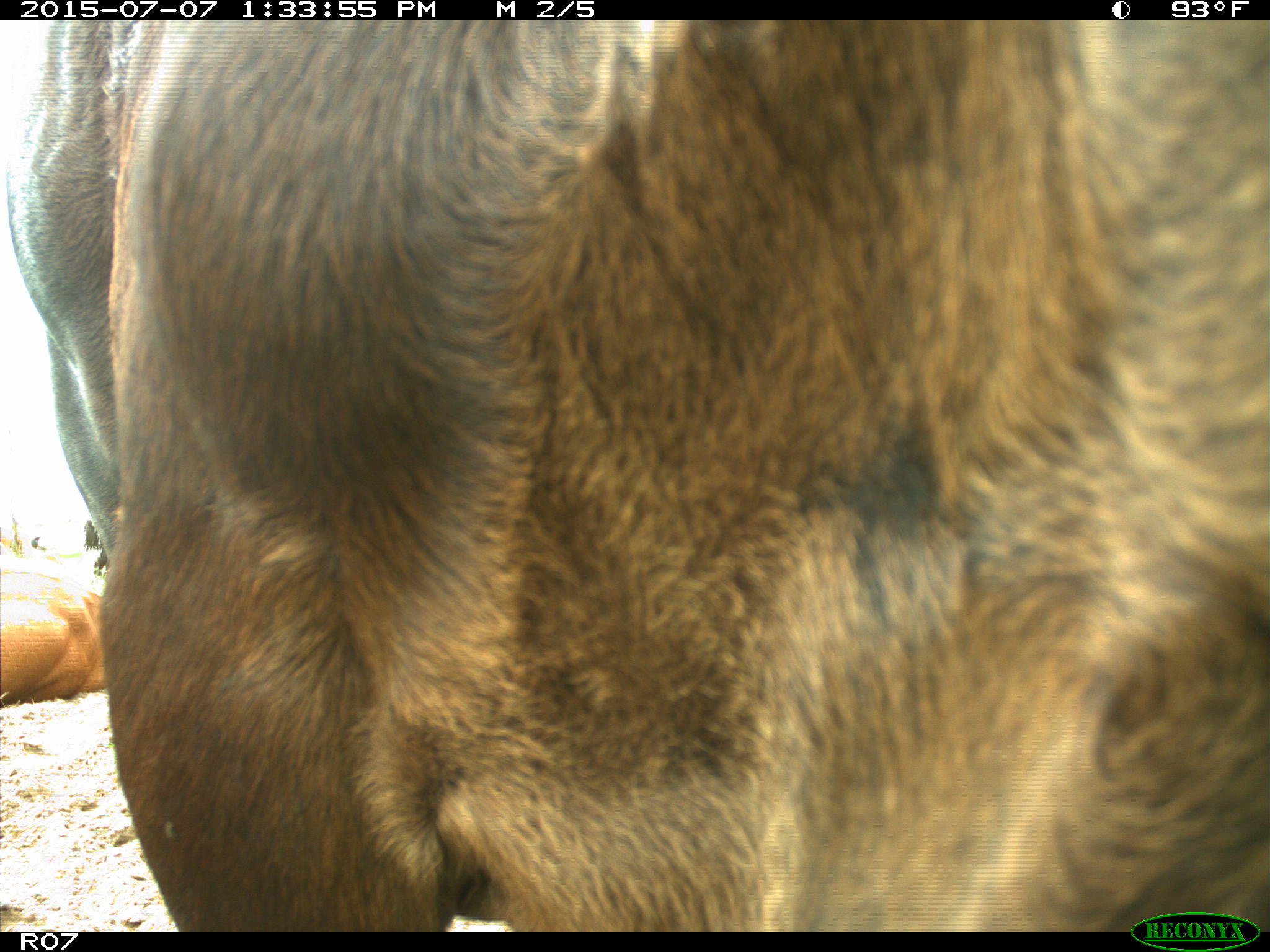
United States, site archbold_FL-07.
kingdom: Animalia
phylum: Chordata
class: Mammalia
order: Artiodactyla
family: Bovidae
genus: Bos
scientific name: Bos taurus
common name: domestic cow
Bos taurus (domestic cow).